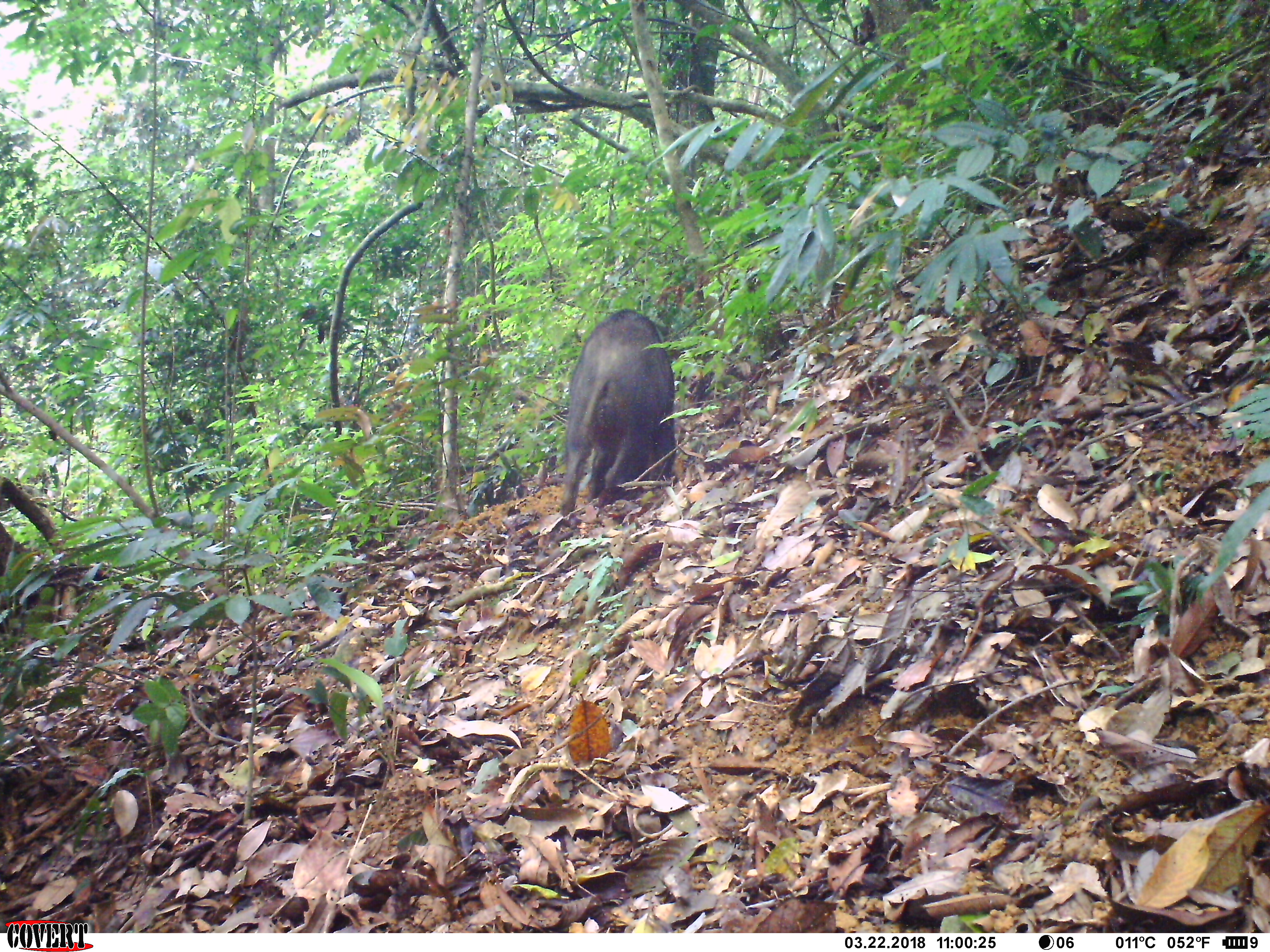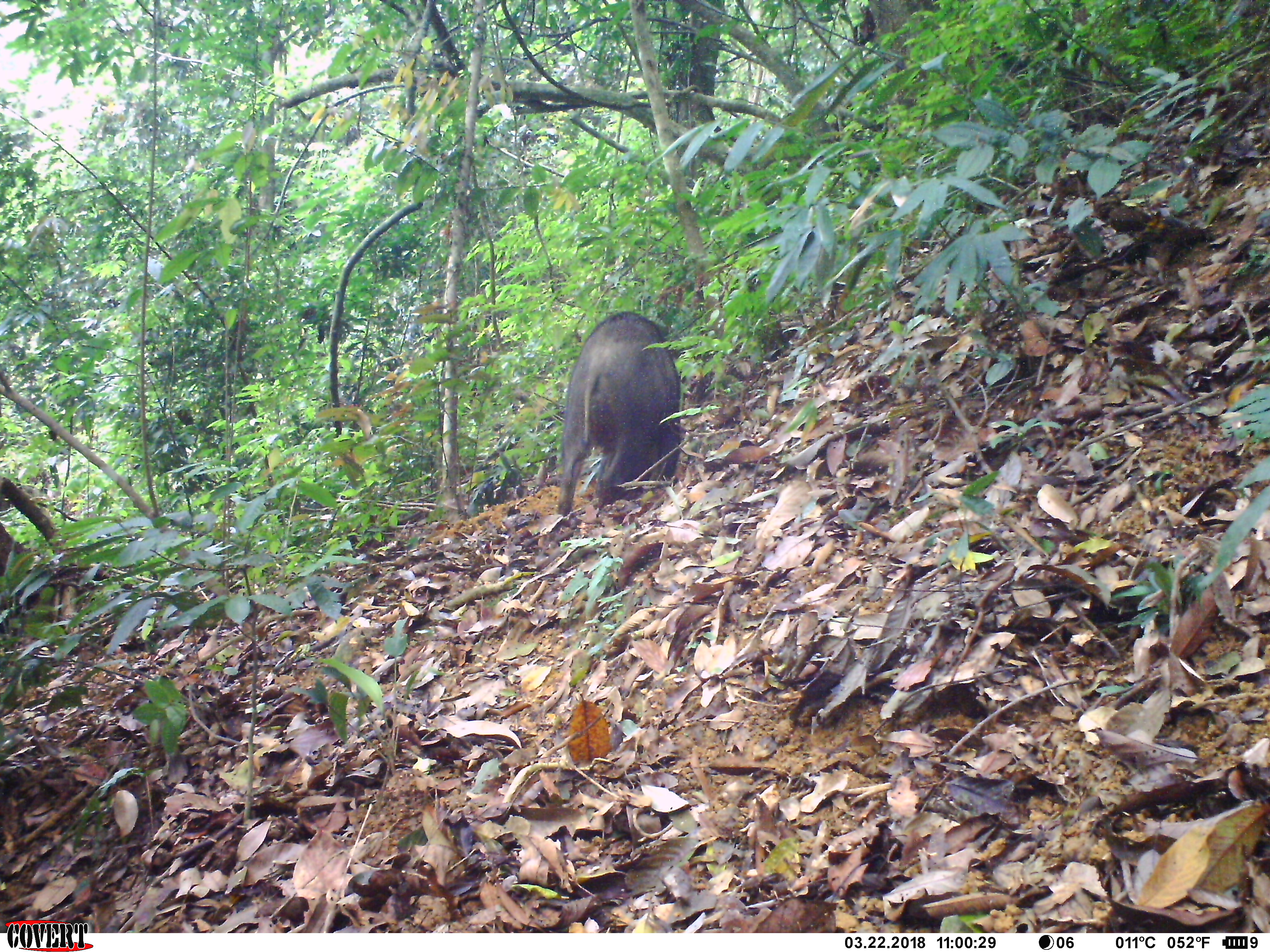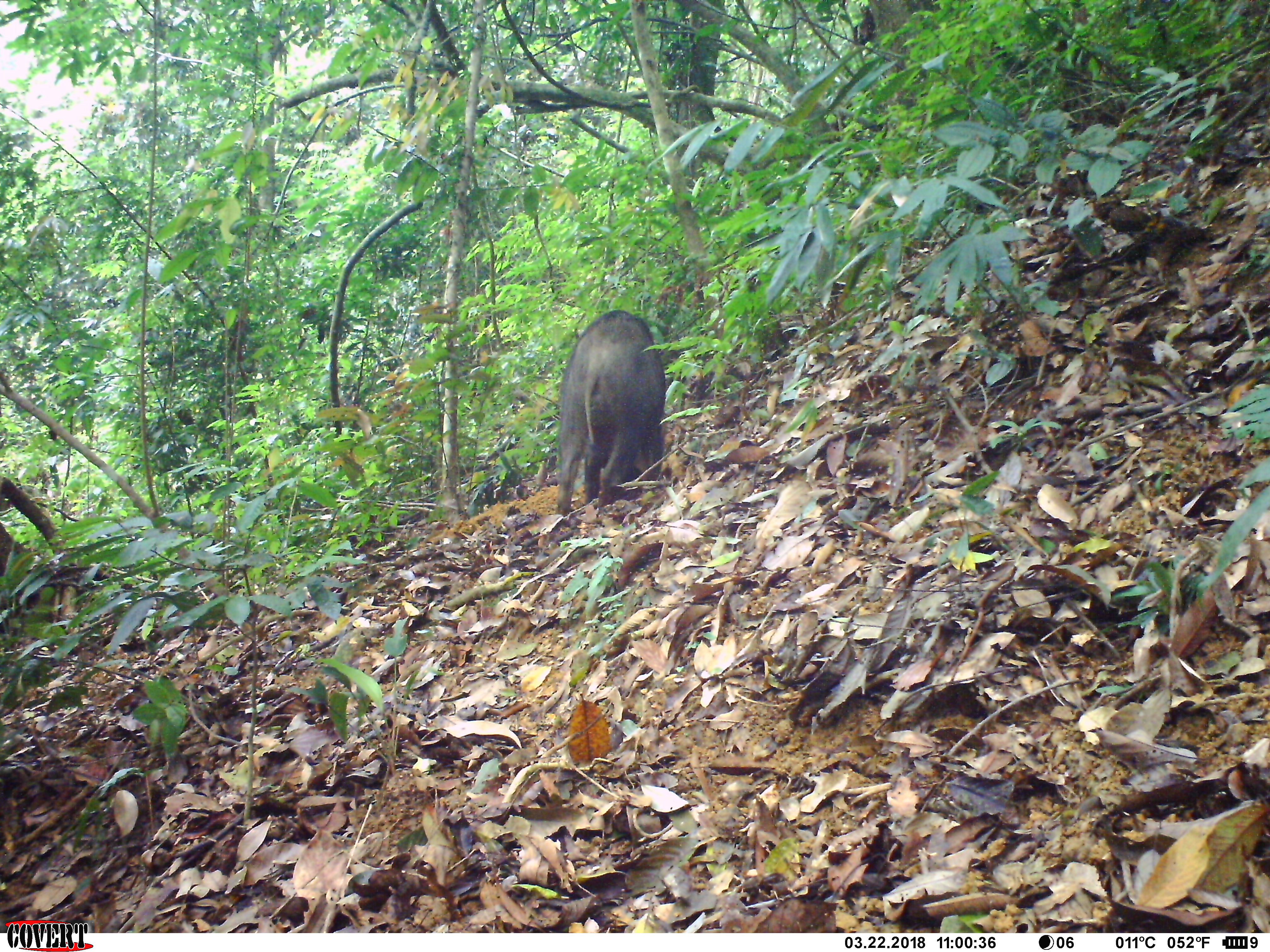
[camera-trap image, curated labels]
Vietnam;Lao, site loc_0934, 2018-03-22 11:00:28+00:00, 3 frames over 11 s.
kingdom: Animalia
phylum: Chordata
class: Mammalia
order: Artiodactyla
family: Suidae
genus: Sus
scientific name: Sus scrofa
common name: eurasian wild pig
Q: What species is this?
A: Eurasian wild pig (Sus scrofa).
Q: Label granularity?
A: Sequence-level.